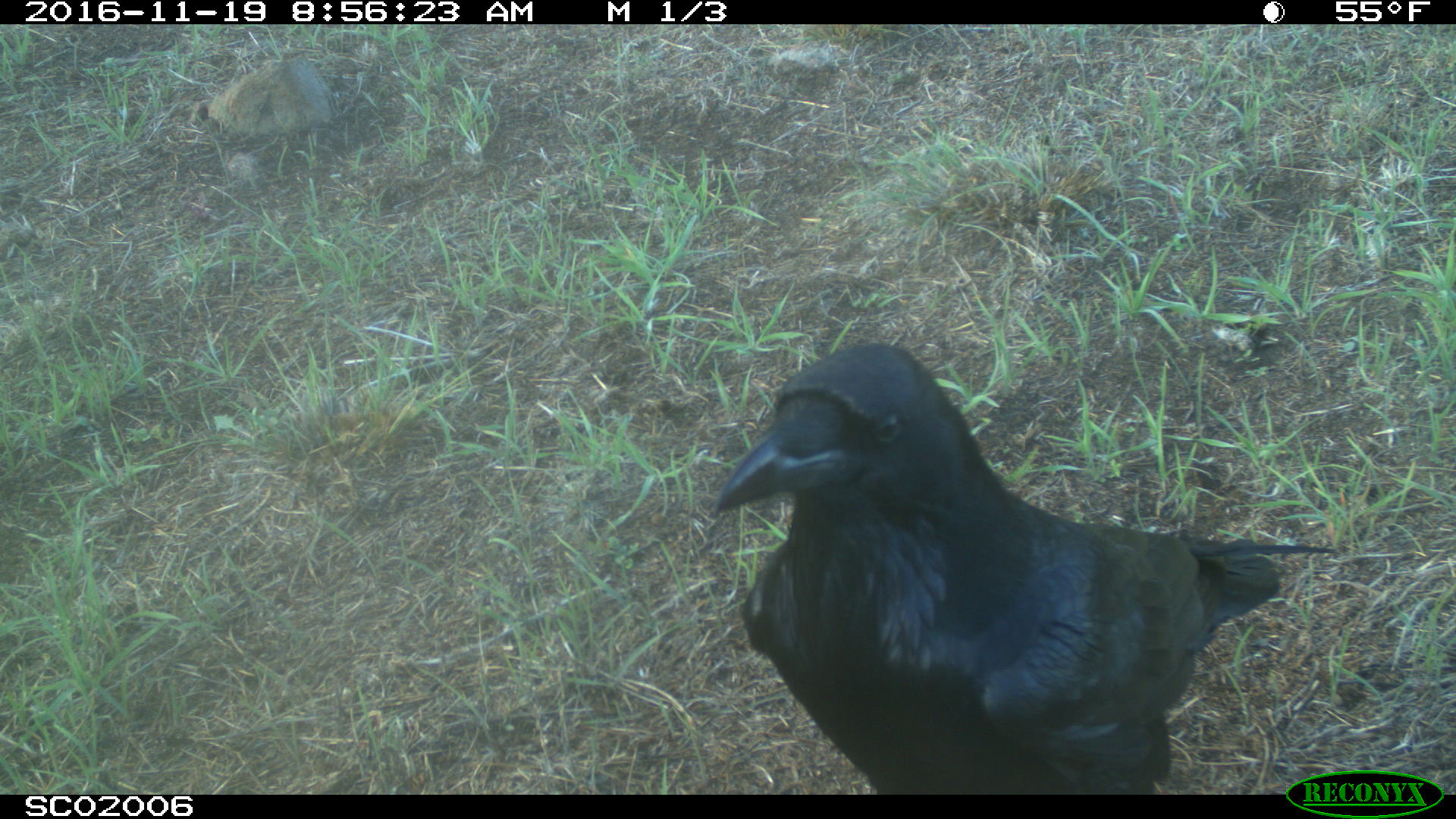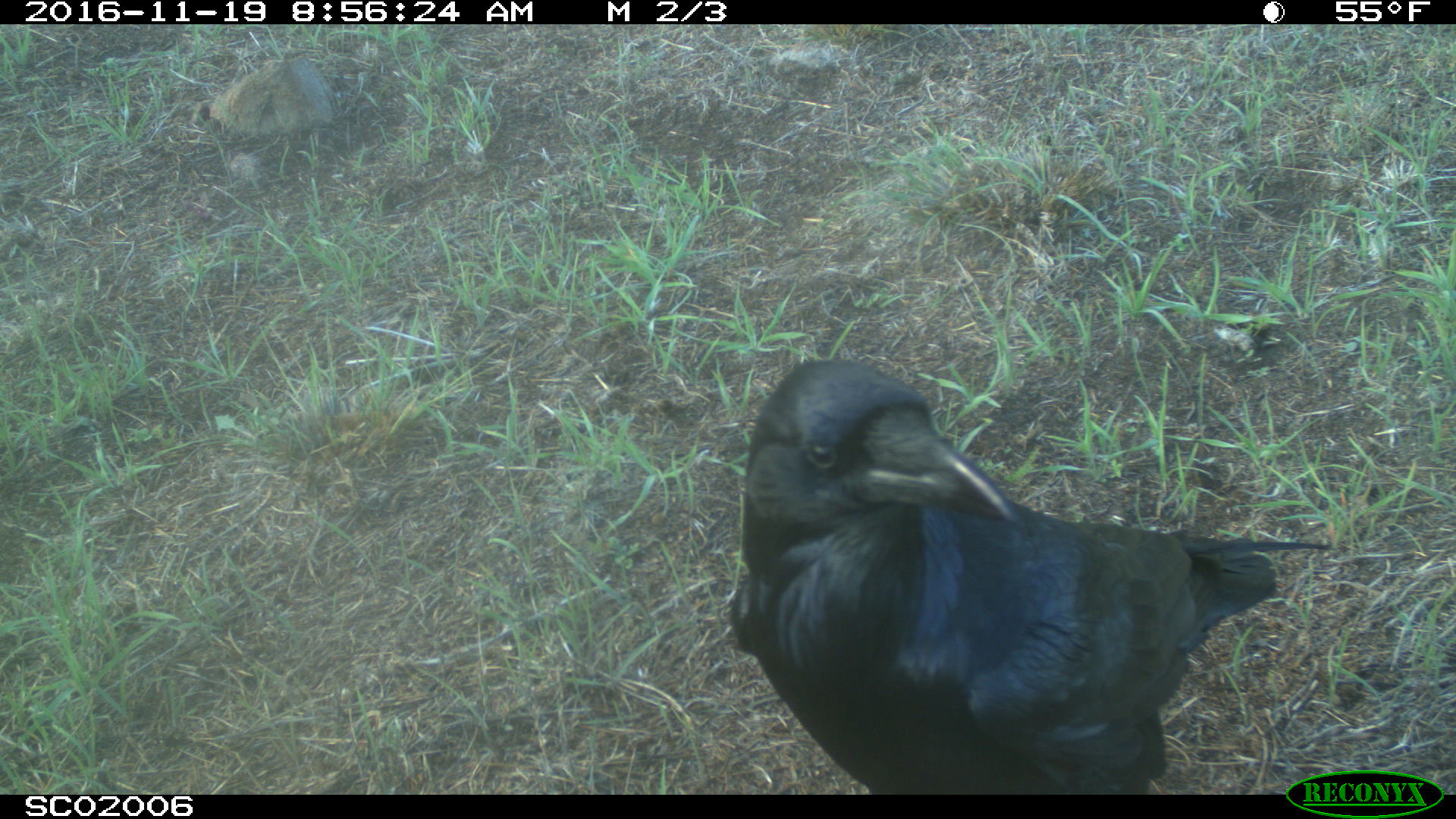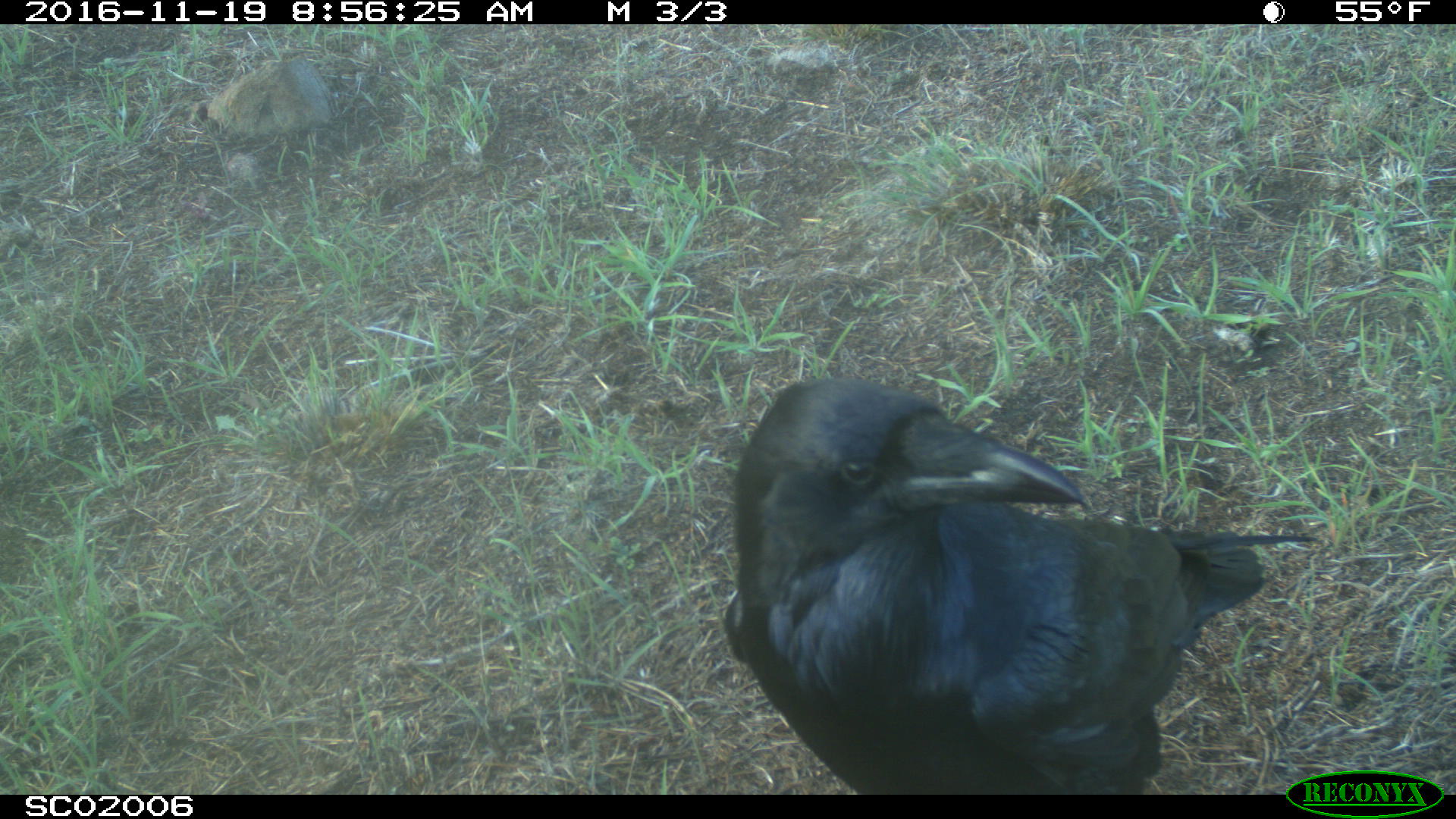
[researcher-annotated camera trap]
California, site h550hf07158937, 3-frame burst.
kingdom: Animalia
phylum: Chordata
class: Aves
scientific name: Aves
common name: bird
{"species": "bird (Aves)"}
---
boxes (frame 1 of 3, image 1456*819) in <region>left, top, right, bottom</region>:
bird: <region>716, 344, 1332, 795</region>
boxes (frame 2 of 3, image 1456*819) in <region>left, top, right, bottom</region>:
bird: <region>730, 358, 1328, 794</region>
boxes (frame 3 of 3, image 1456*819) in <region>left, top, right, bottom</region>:
bird: <region>721, 373, 1325, 795</region>